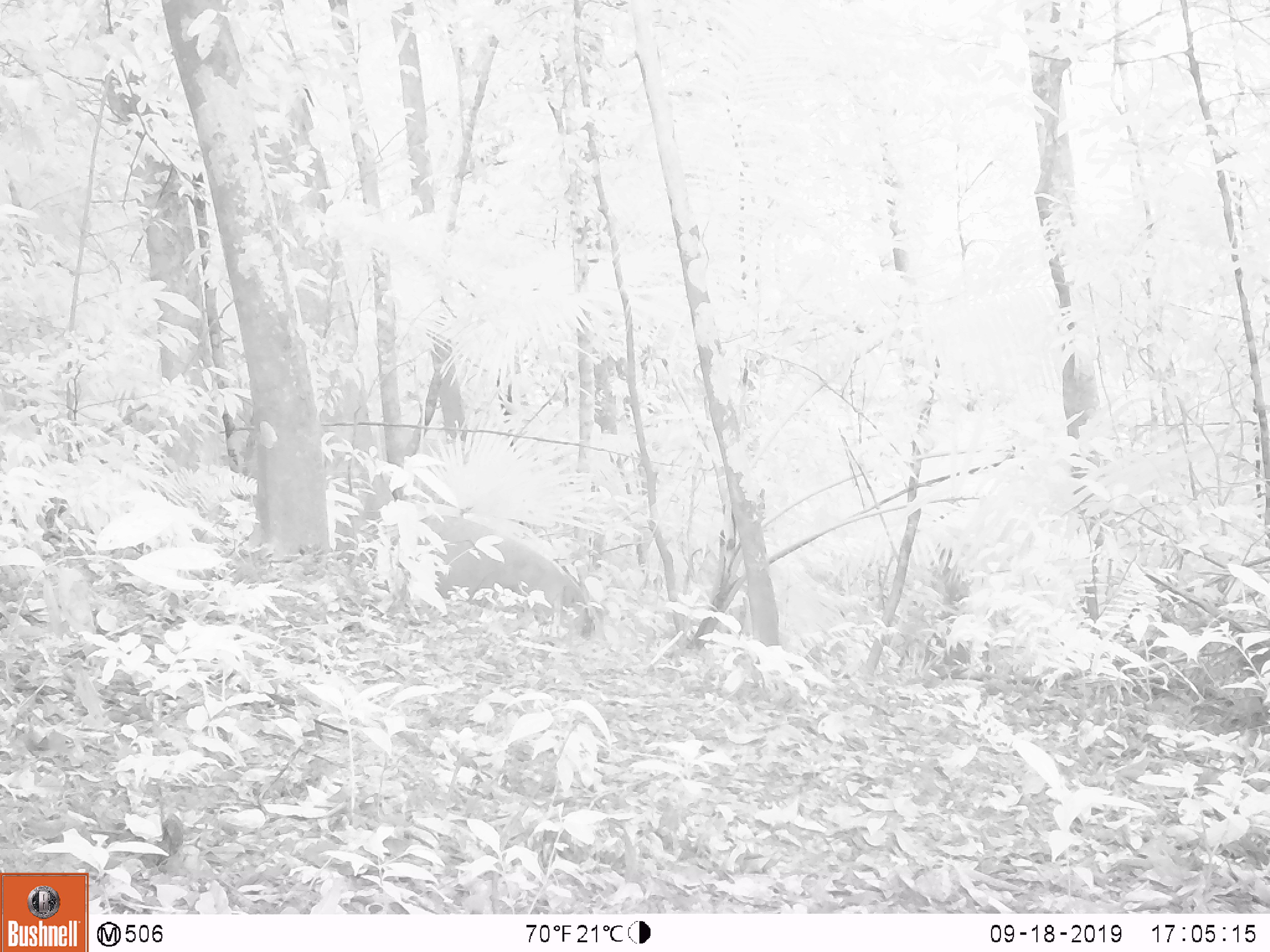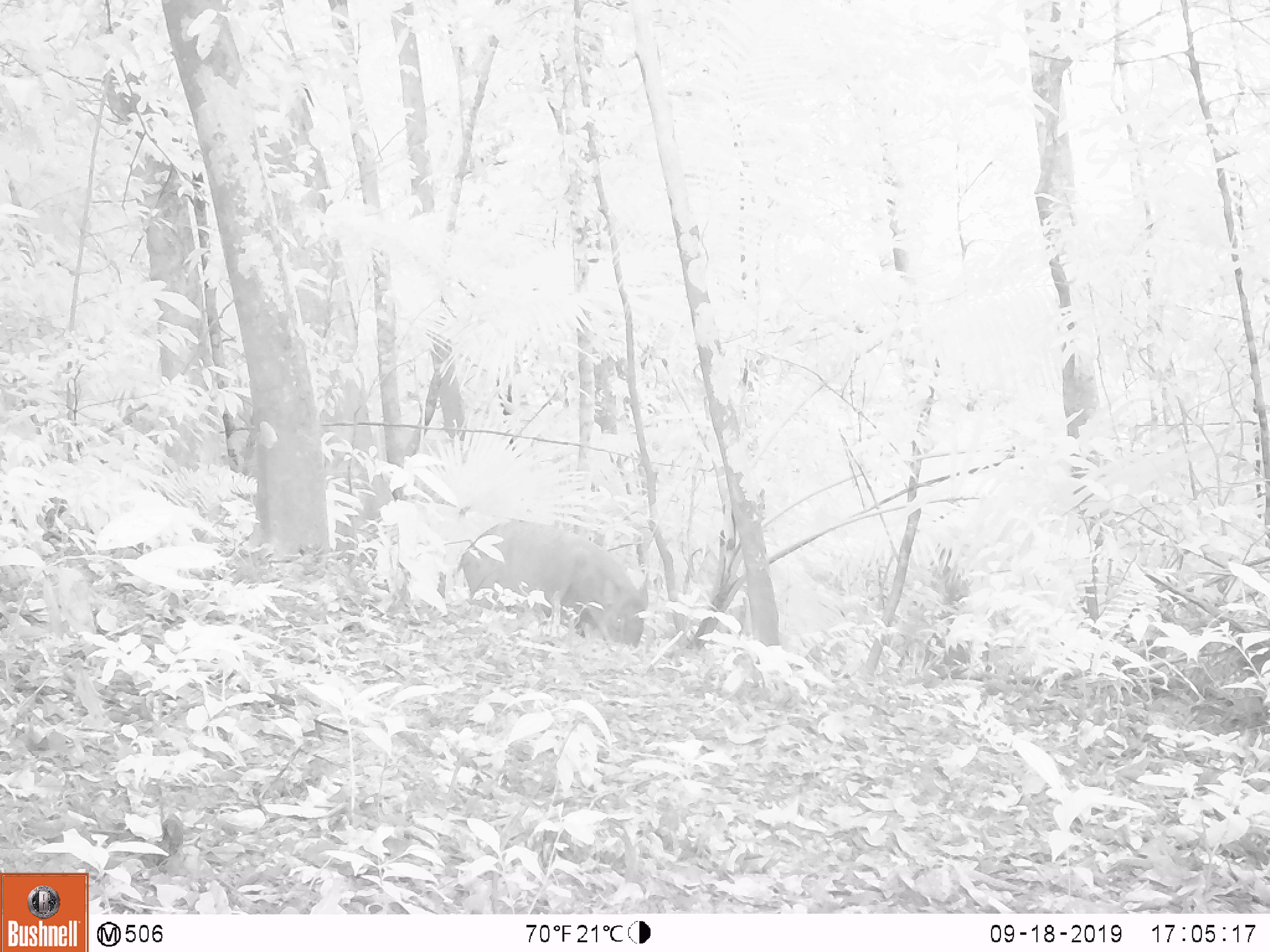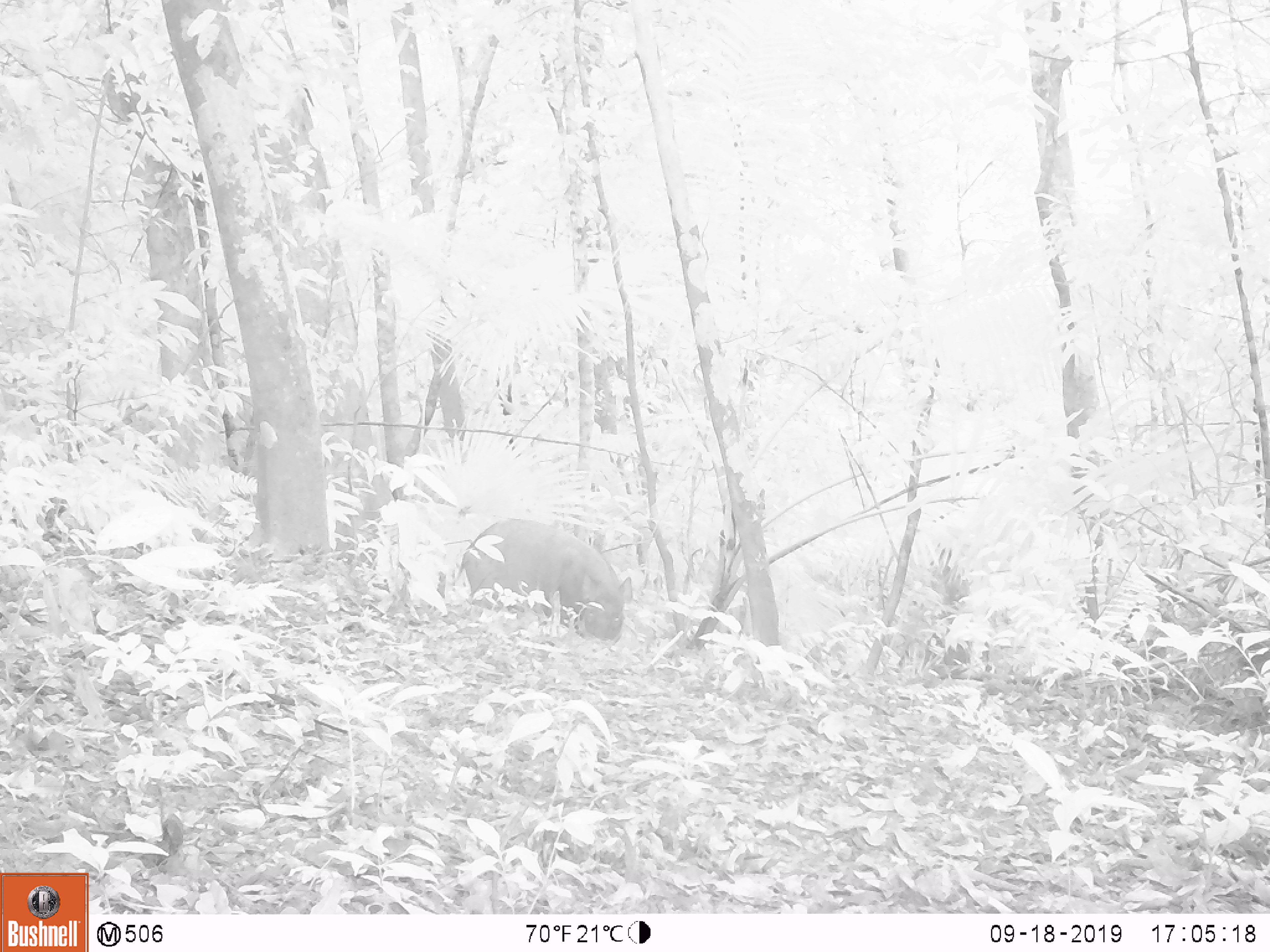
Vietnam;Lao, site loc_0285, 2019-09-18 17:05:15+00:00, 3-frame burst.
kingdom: Animalia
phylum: Chordata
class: Mammalia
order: Artiodactyla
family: Suidae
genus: Sus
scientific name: Sus scrofa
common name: eurasian wild pig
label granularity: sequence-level